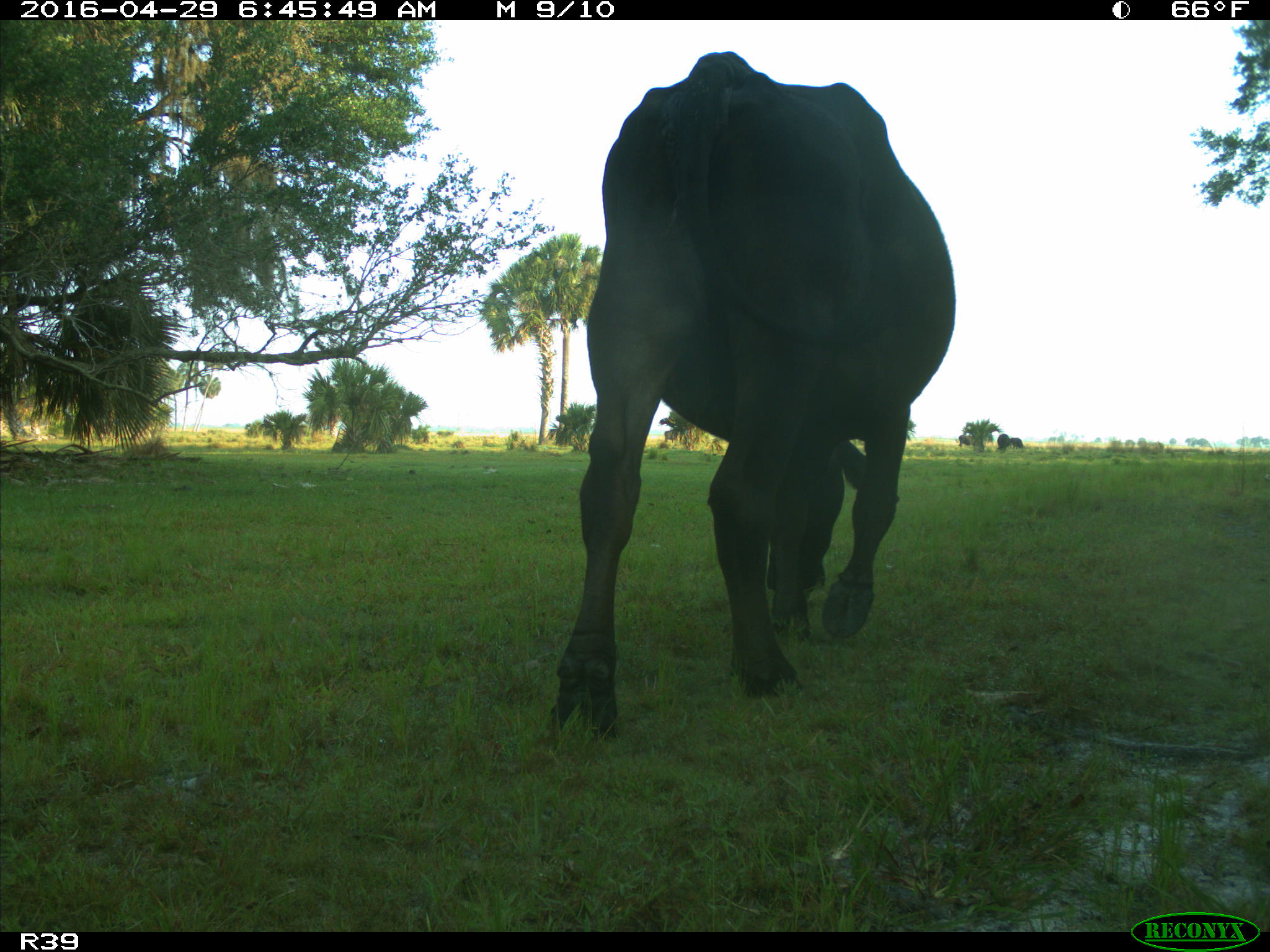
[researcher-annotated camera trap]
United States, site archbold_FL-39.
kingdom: Animalia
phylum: Chordata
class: Mammalia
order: Artiodactyla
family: Bovidae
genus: Bos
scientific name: Bos taurus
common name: domestic cow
Bos taurus (domestic cow).